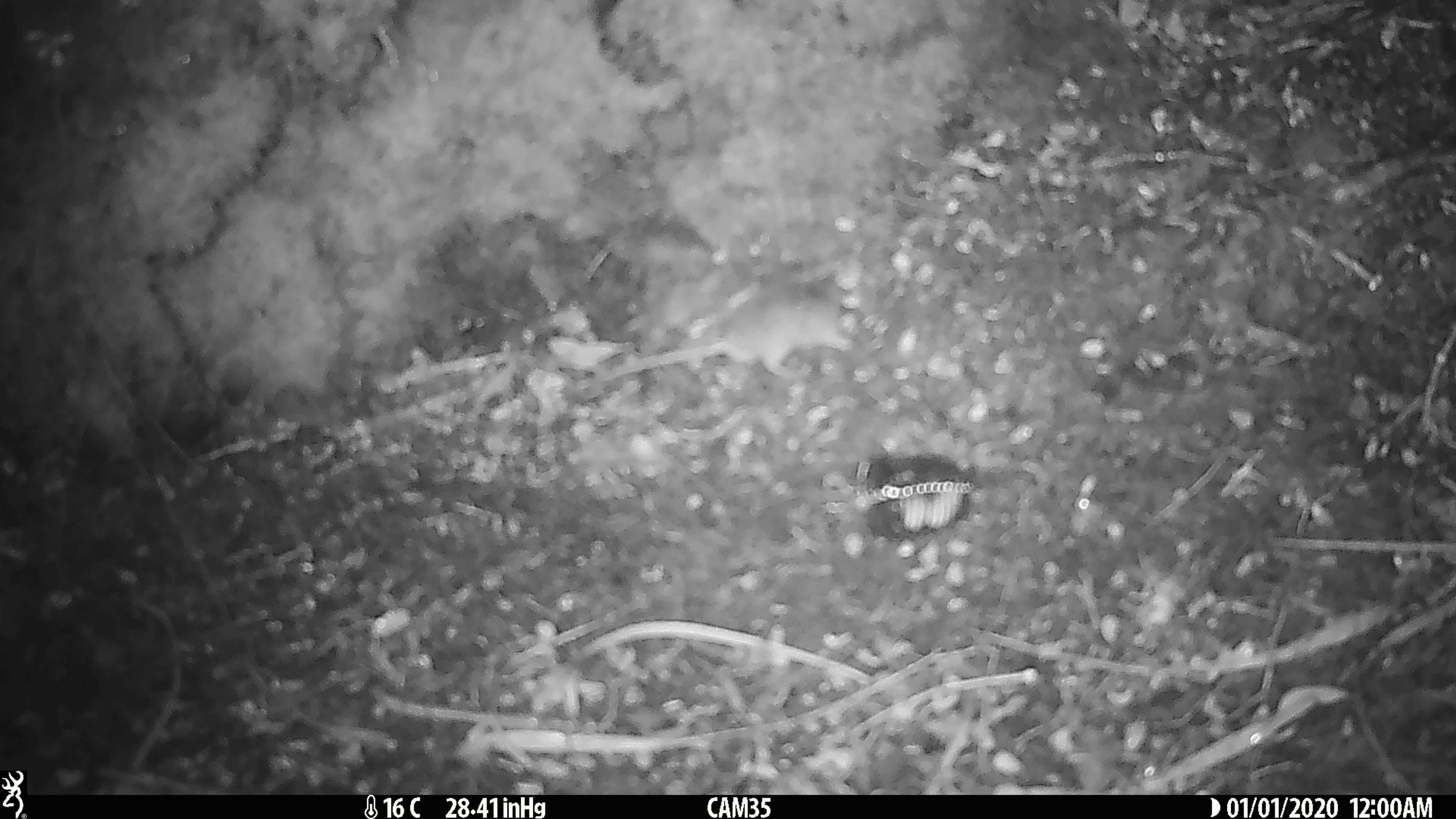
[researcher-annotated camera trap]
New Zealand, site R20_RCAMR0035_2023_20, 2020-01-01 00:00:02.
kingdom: Animalia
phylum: Chordata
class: Mammalia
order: Rodentia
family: Muridae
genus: Mus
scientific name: Mus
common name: mouse